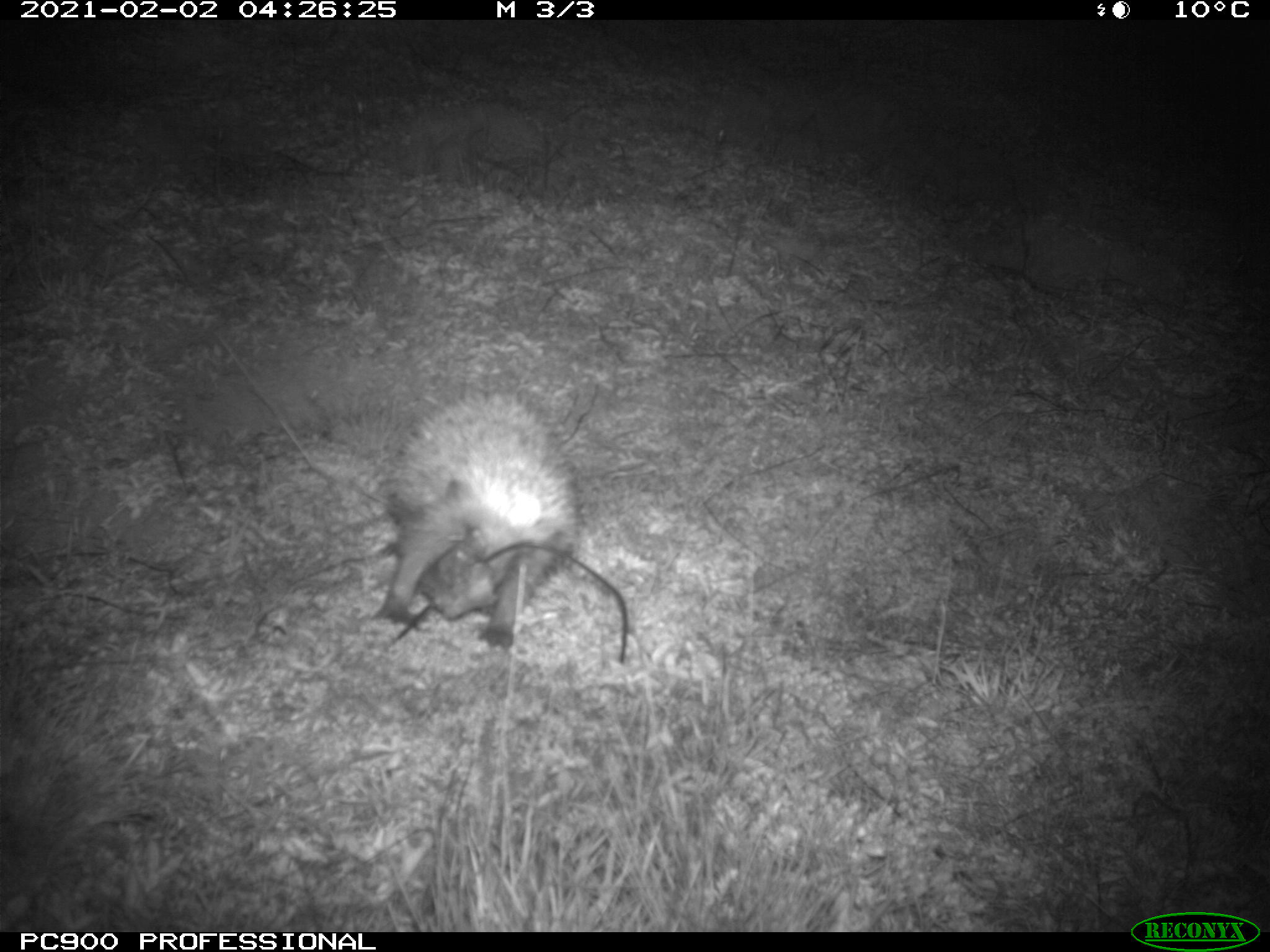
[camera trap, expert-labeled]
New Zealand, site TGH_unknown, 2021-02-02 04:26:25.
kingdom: Animalia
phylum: Chordata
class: Mammalia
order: Eulipotyphla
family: Erinaceidae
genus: Erinaceus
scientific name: Erinaceus europaeus europaeus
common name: european hedgehog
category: hedgehog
Hedgehog (european hedgehog) (Erinaceus europaeus europaeus).